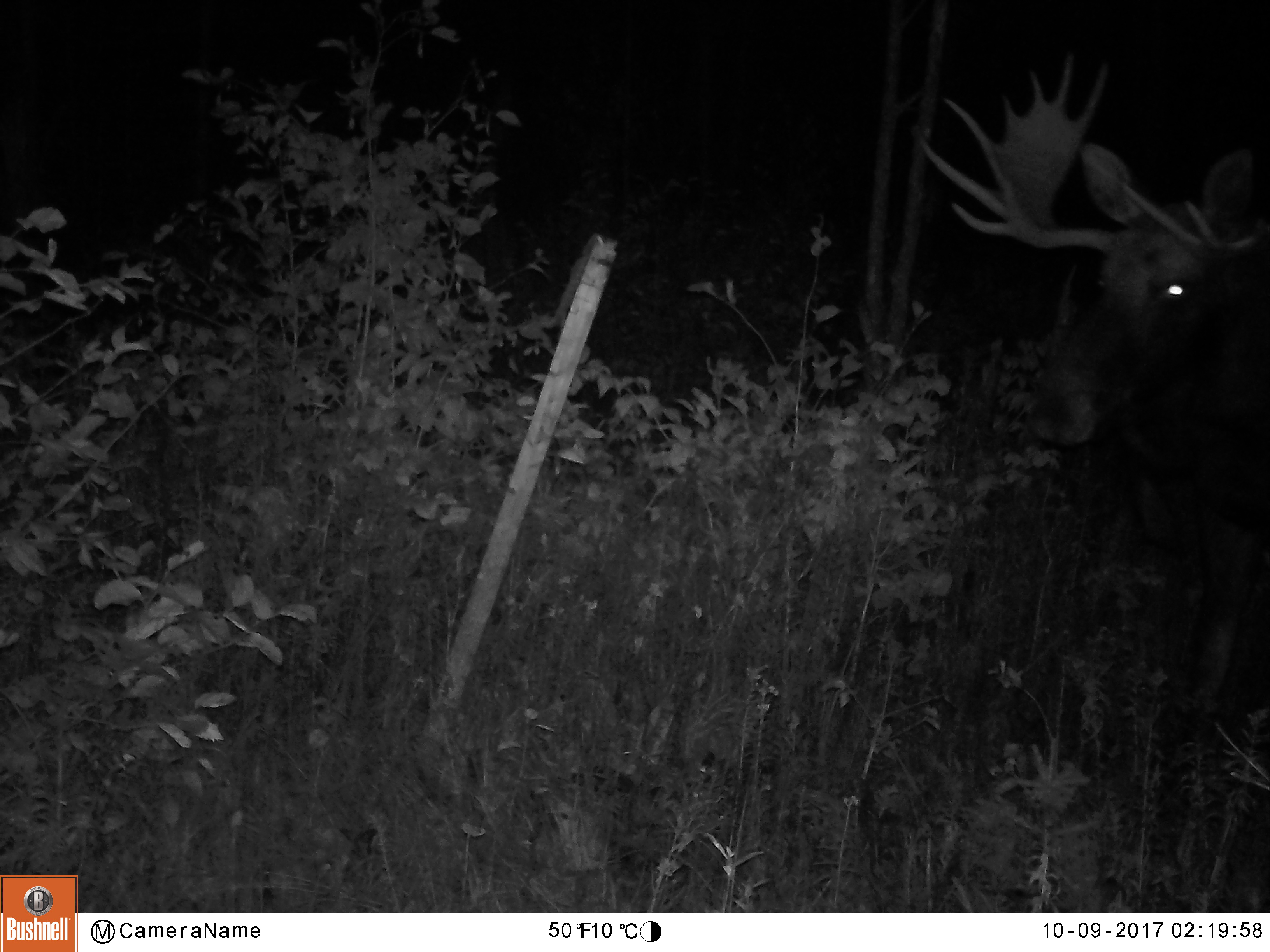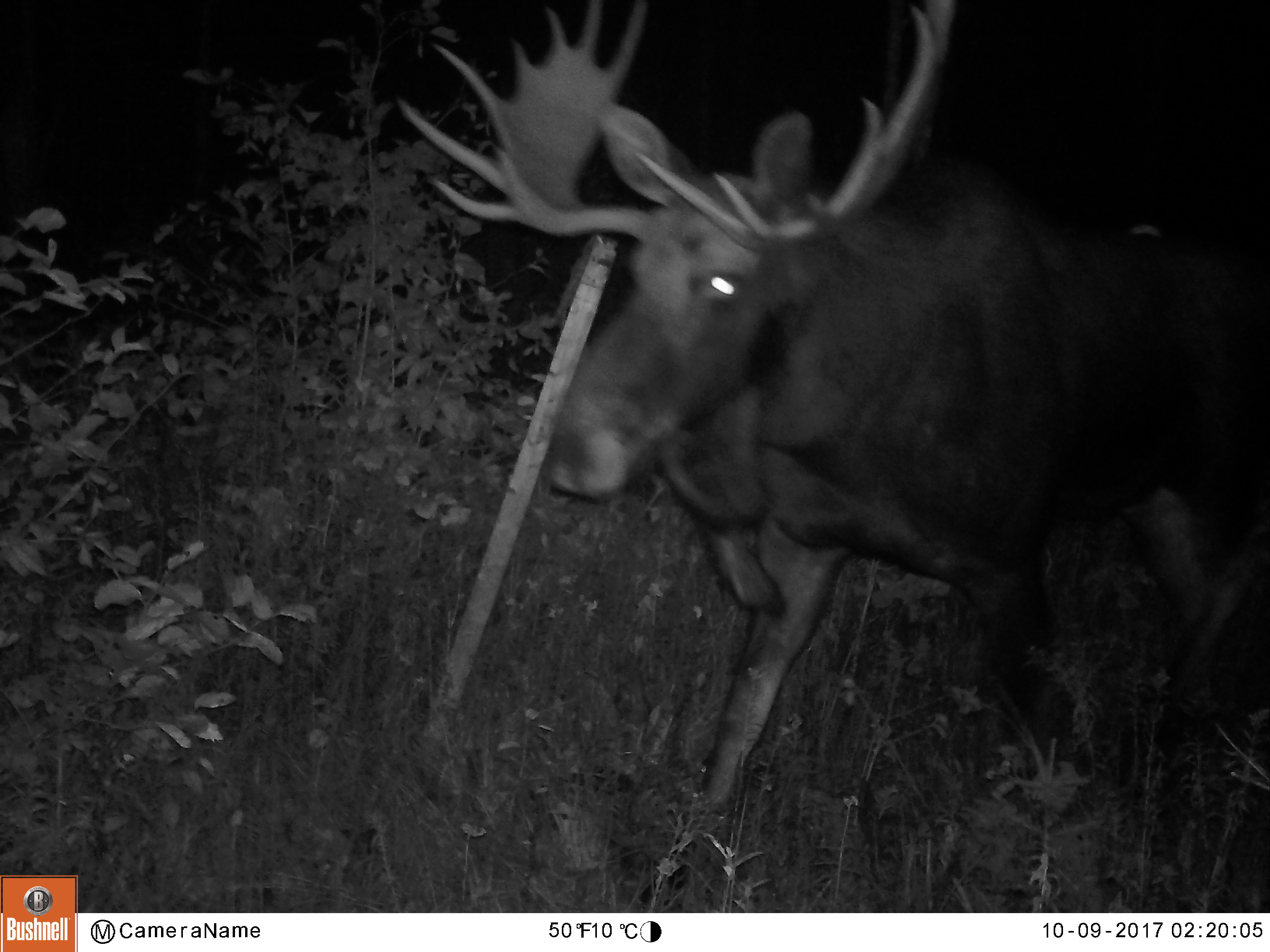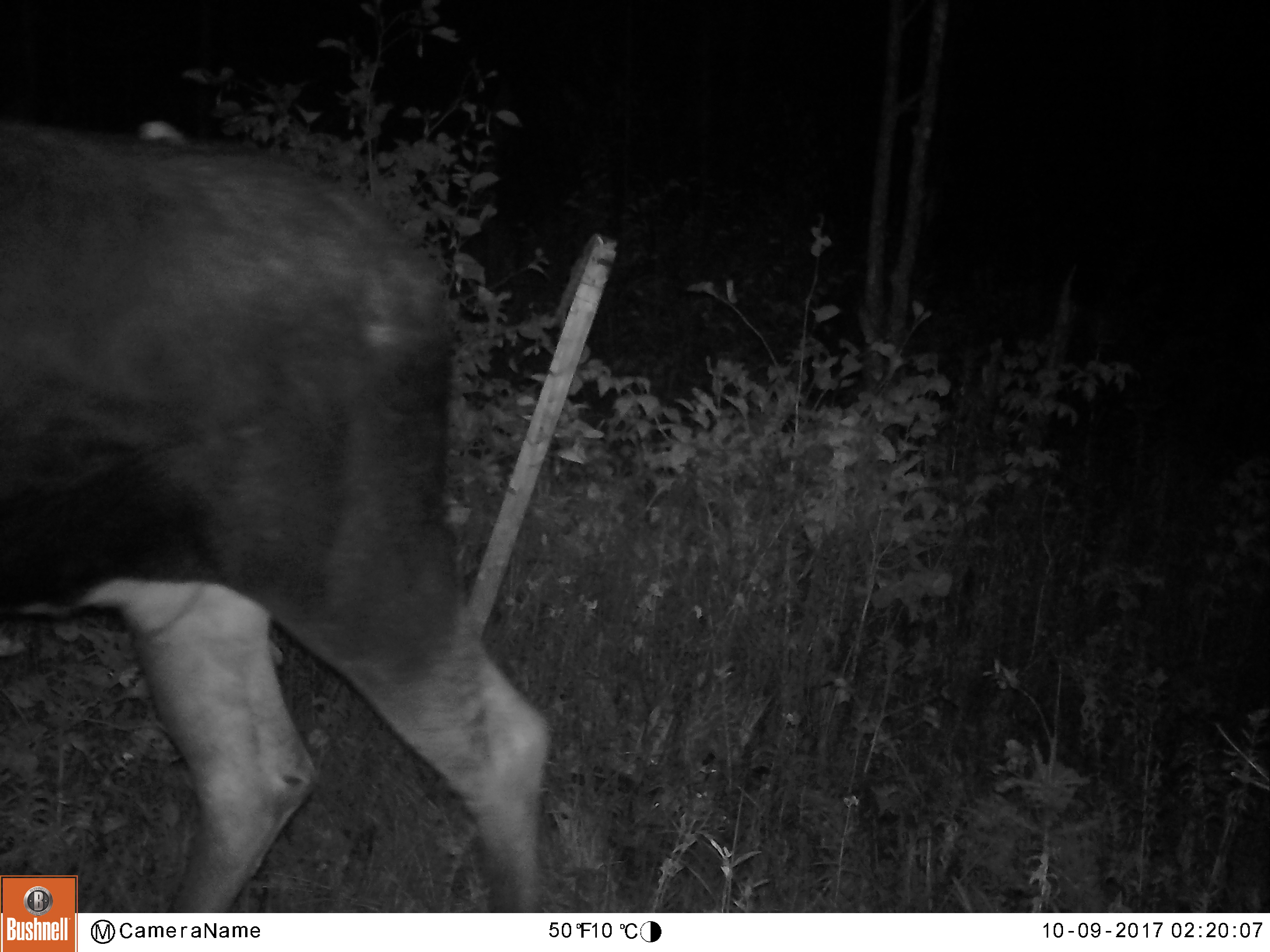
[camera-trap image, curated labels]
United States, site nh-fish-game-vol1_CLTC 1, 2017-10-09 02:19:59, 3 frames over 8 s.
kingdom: Animalia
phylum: Chordata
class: Mammalia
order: Artiodactyla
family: Cervidae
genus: Alces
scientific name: Alces alces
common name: moose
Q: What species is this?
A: Moose (Alces alces).